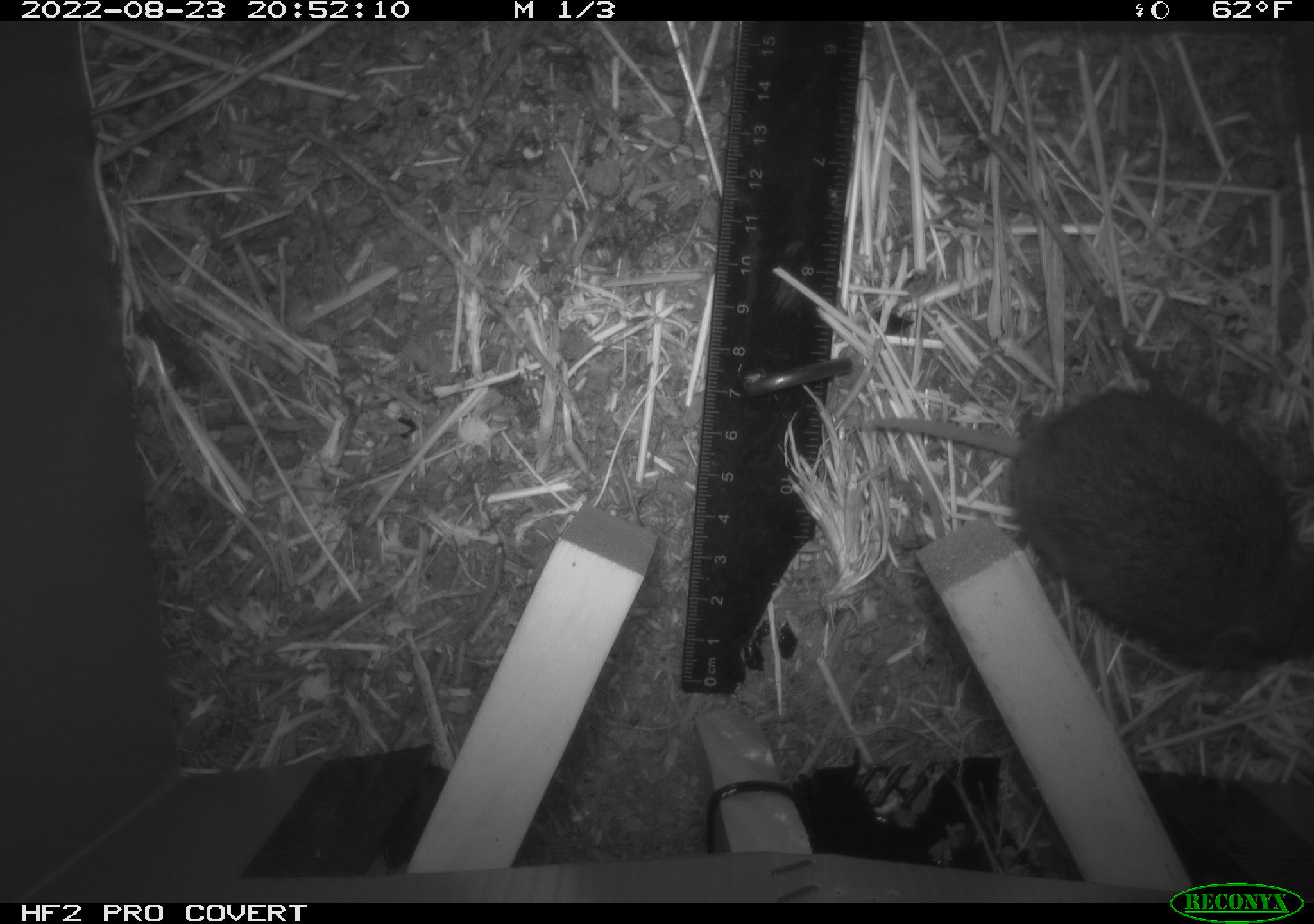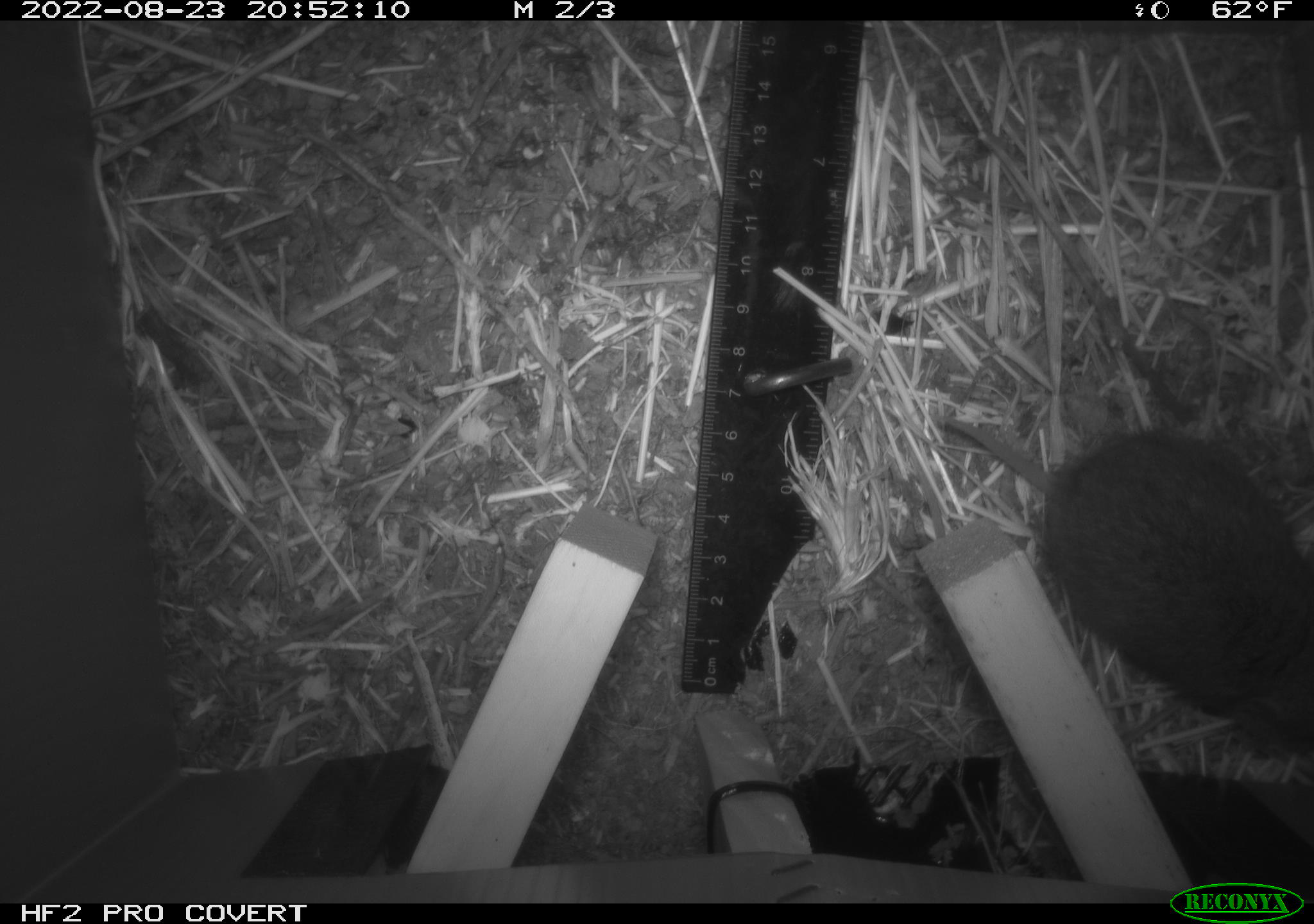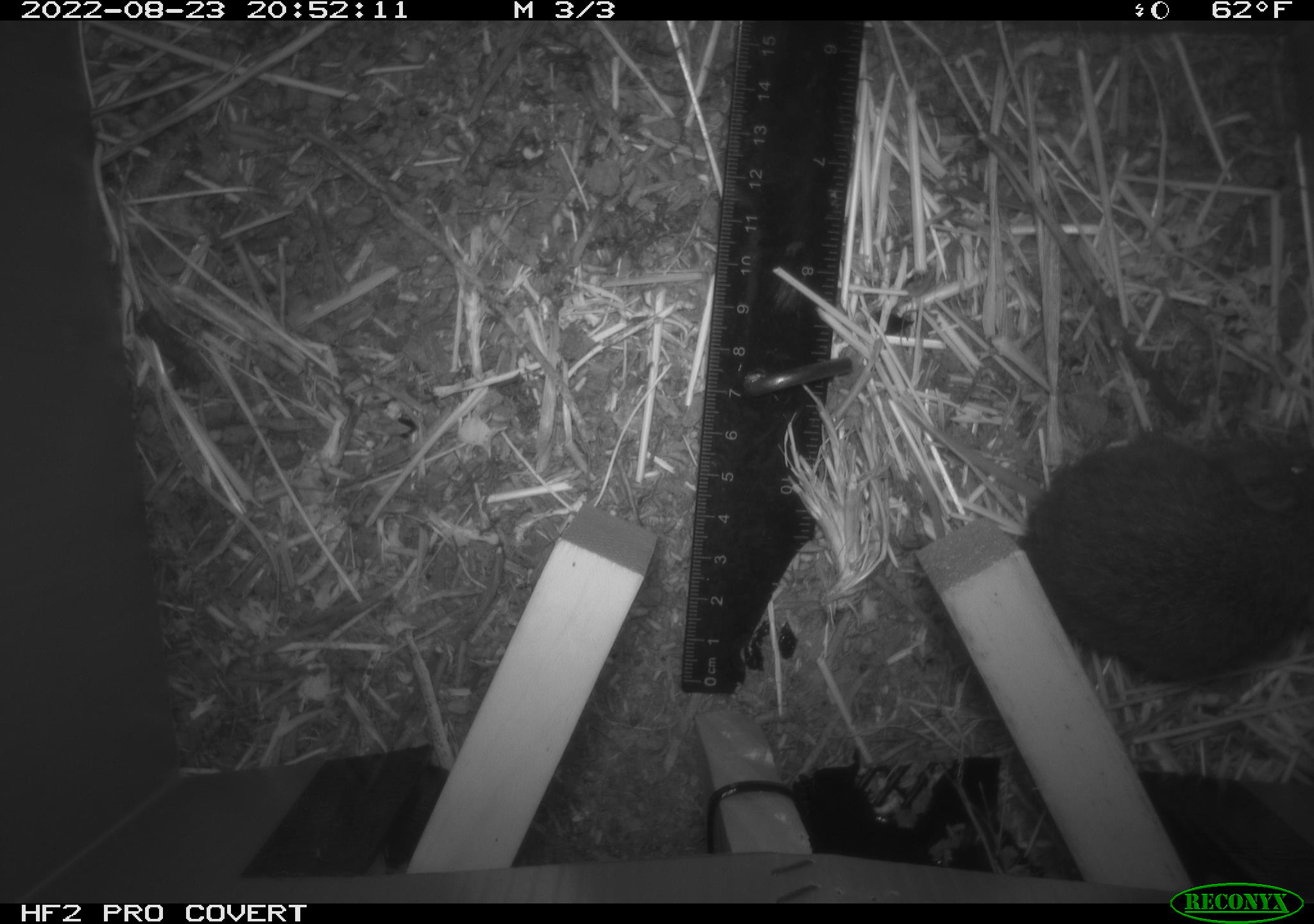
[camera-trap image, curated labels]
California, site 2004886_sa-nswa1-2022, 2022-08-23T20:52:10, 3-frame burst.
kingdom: Animalia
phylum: Chordata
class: Mammalia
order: Rodentia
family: Cricetidae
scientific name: Cricetidae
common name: hamsters, voles, lemmings, and allies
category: cricetidae family